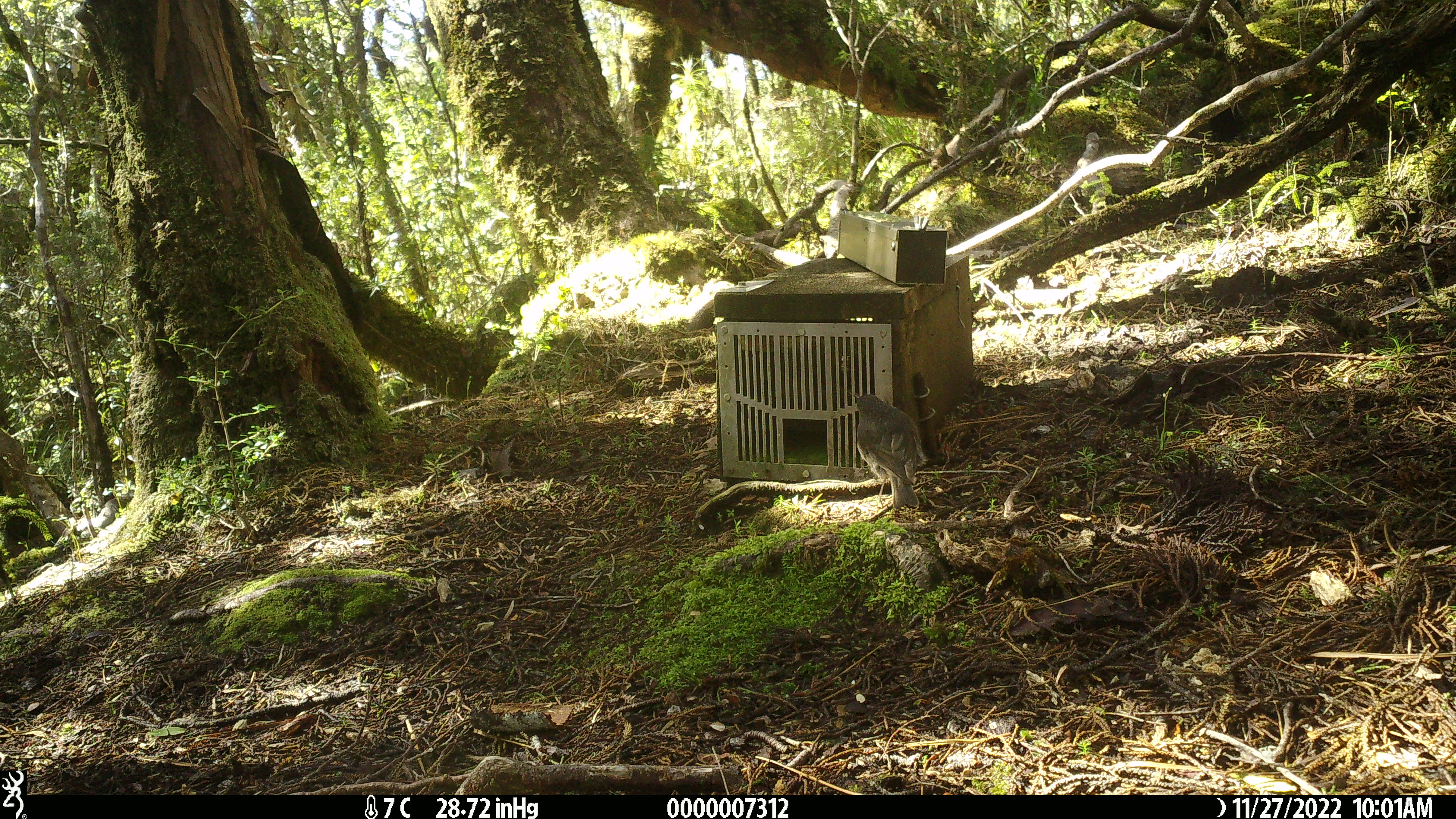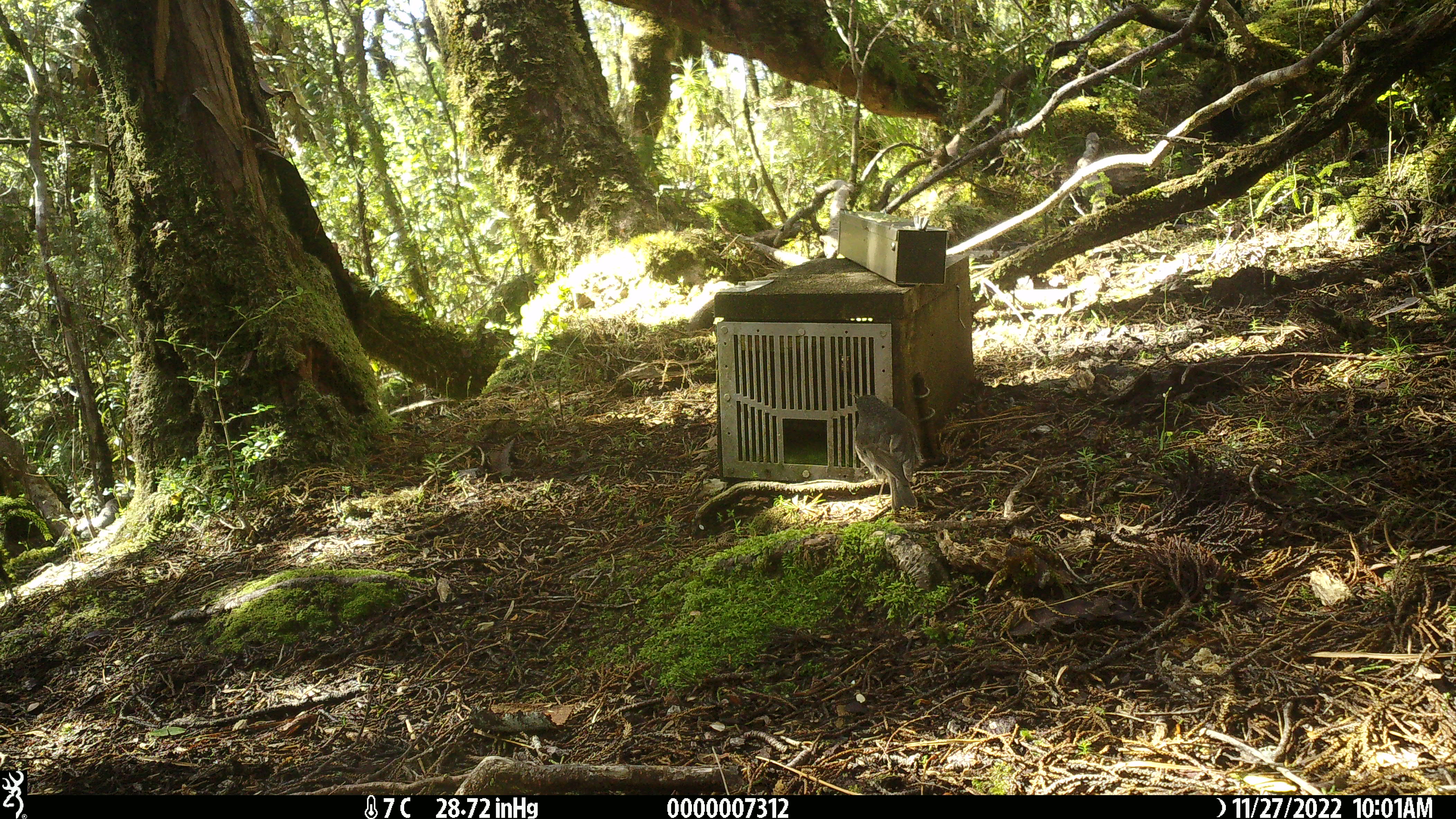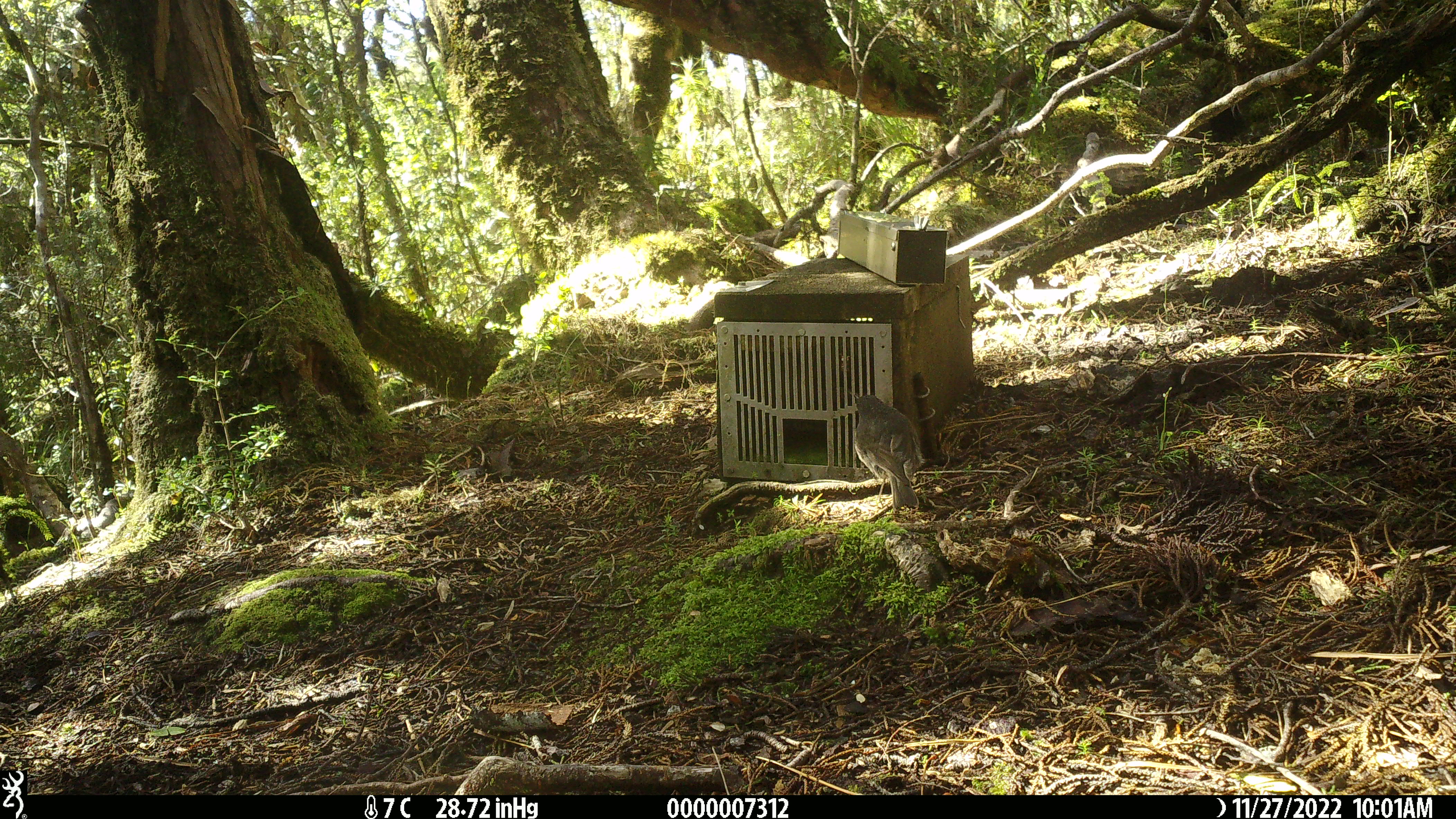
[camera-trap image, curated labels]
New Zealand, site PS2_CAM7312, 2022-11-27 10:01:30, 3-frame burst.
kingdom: Animalia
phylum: Chordata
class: Aves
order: Passeriformes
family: Petroicidae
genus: Petroica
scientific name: Petroica australis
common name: new zealand robin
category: robin